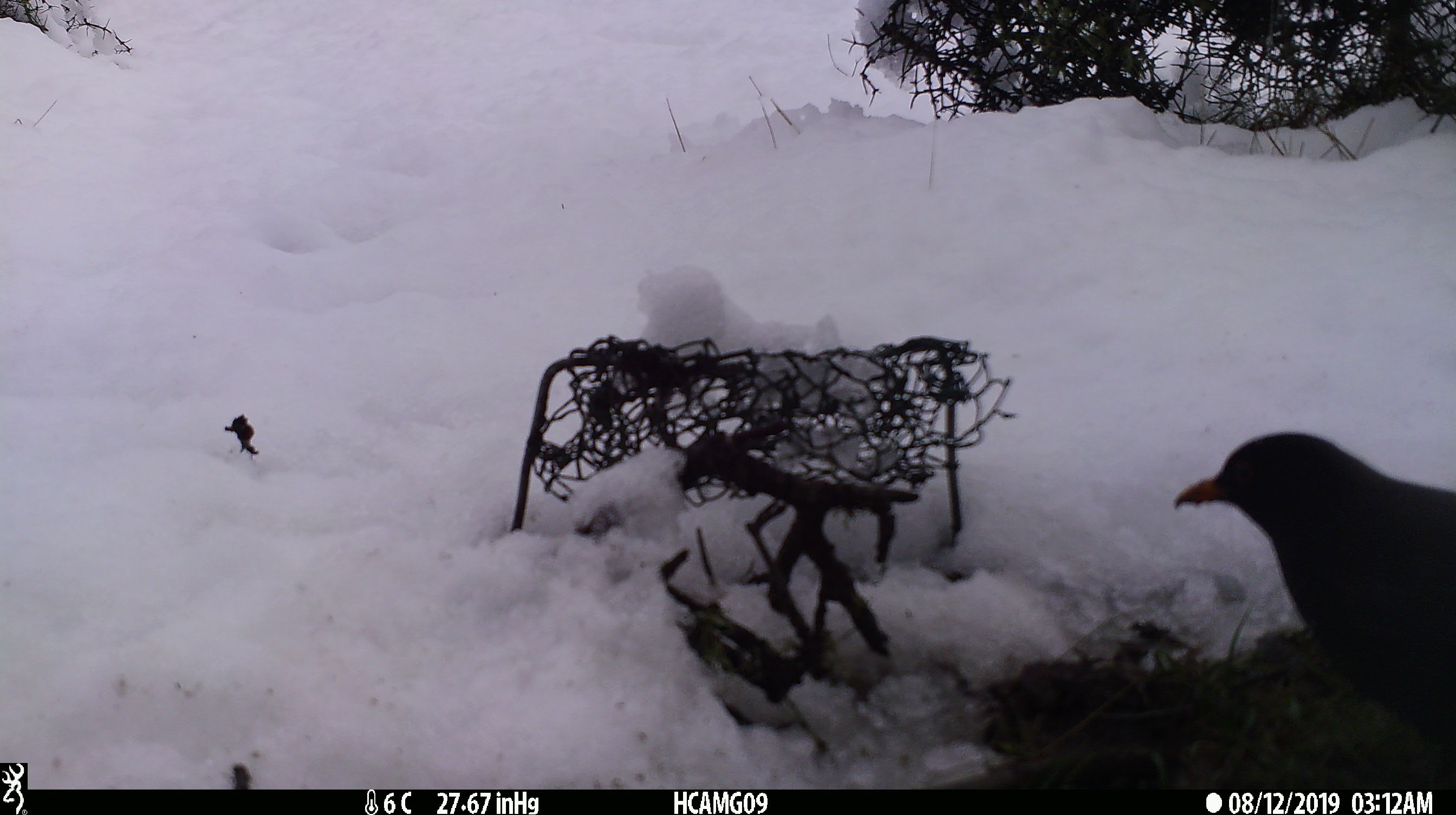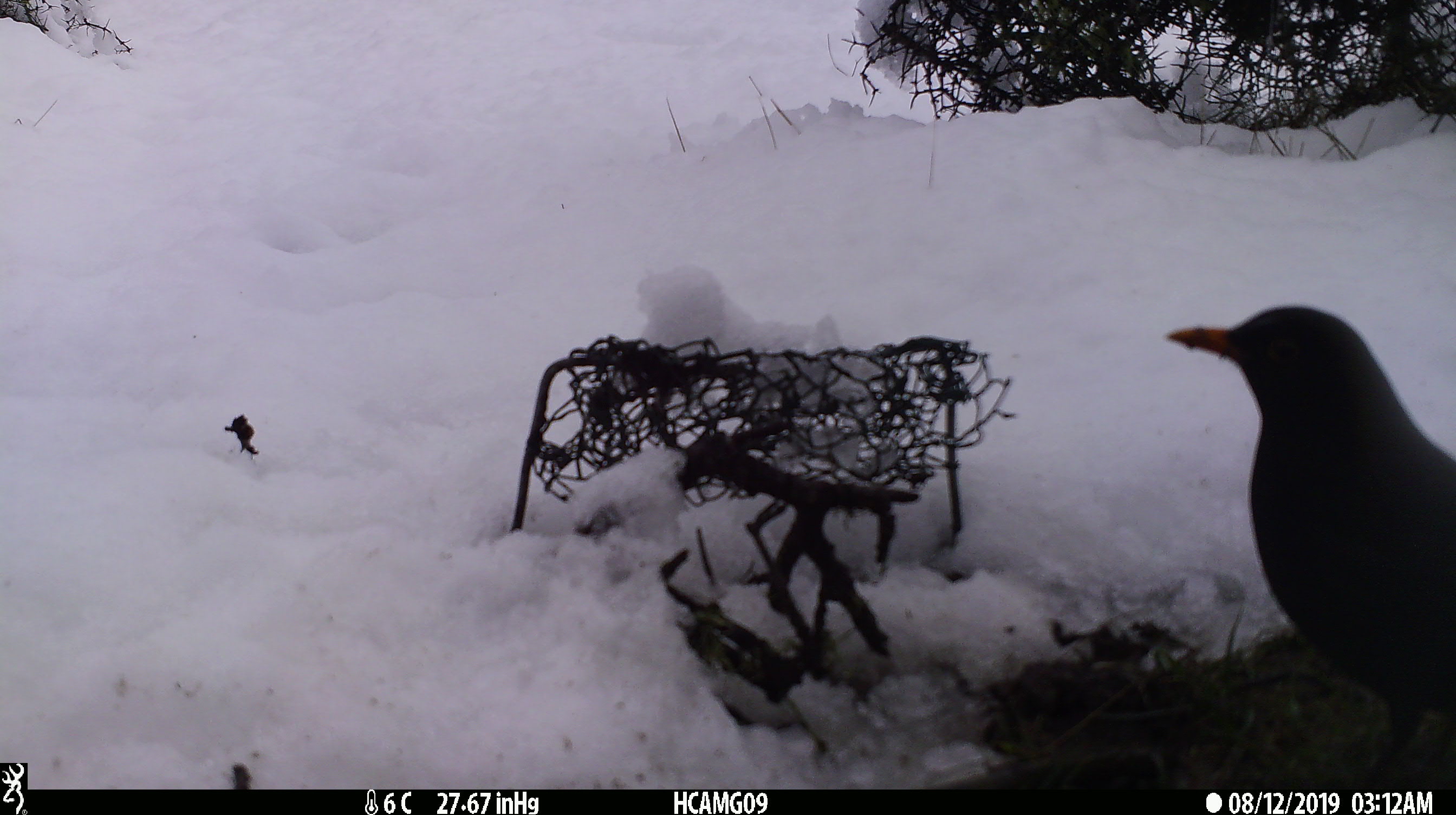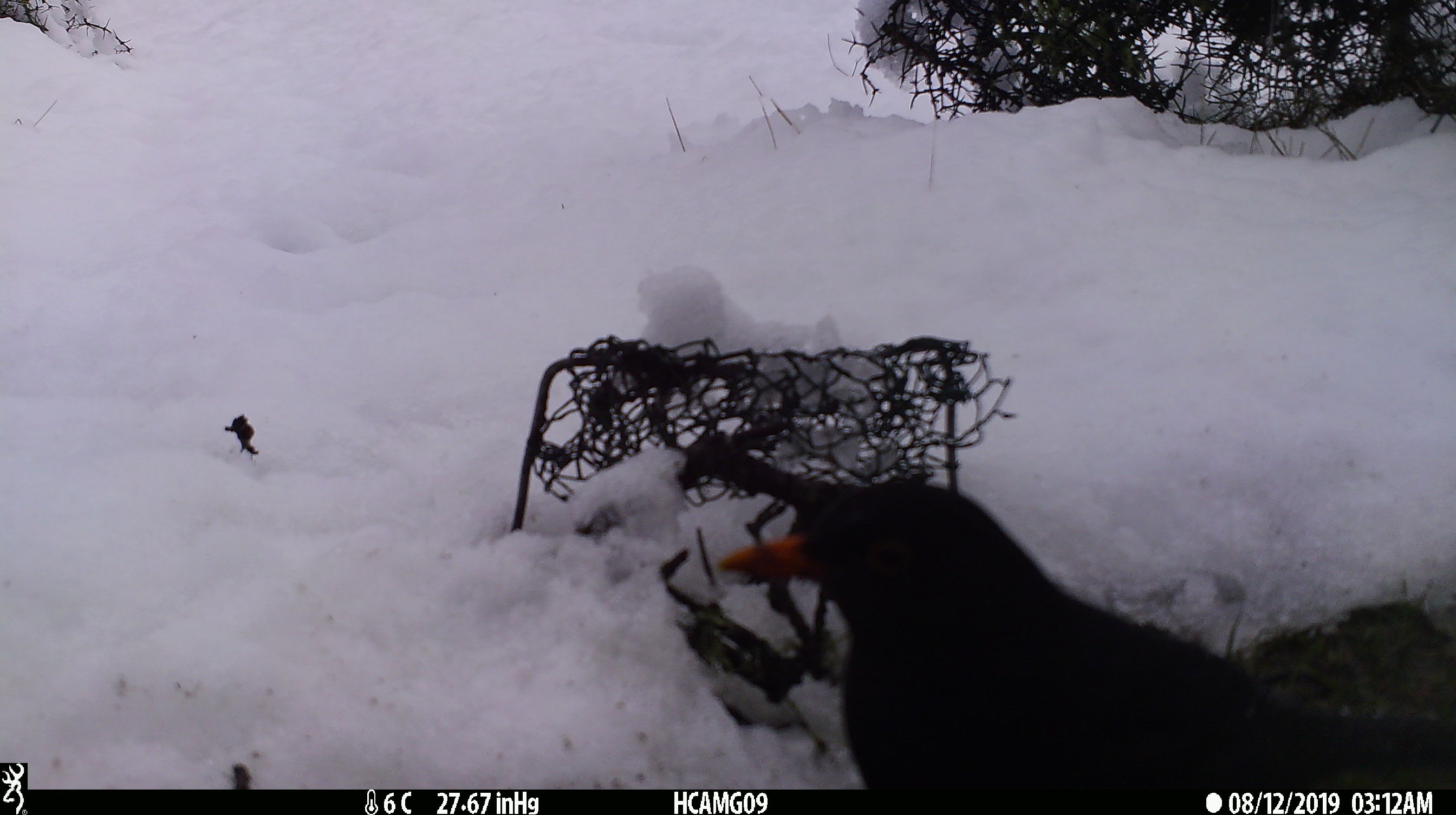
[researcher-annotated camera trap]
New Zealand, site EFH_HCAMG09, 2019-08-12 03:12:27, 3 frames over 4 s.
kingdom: Animalia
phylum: Chordata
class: Aves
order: Passeriformes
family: Turdidae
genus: Turdus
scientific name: Turdus merula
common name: eurasian blackbird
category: blackbird